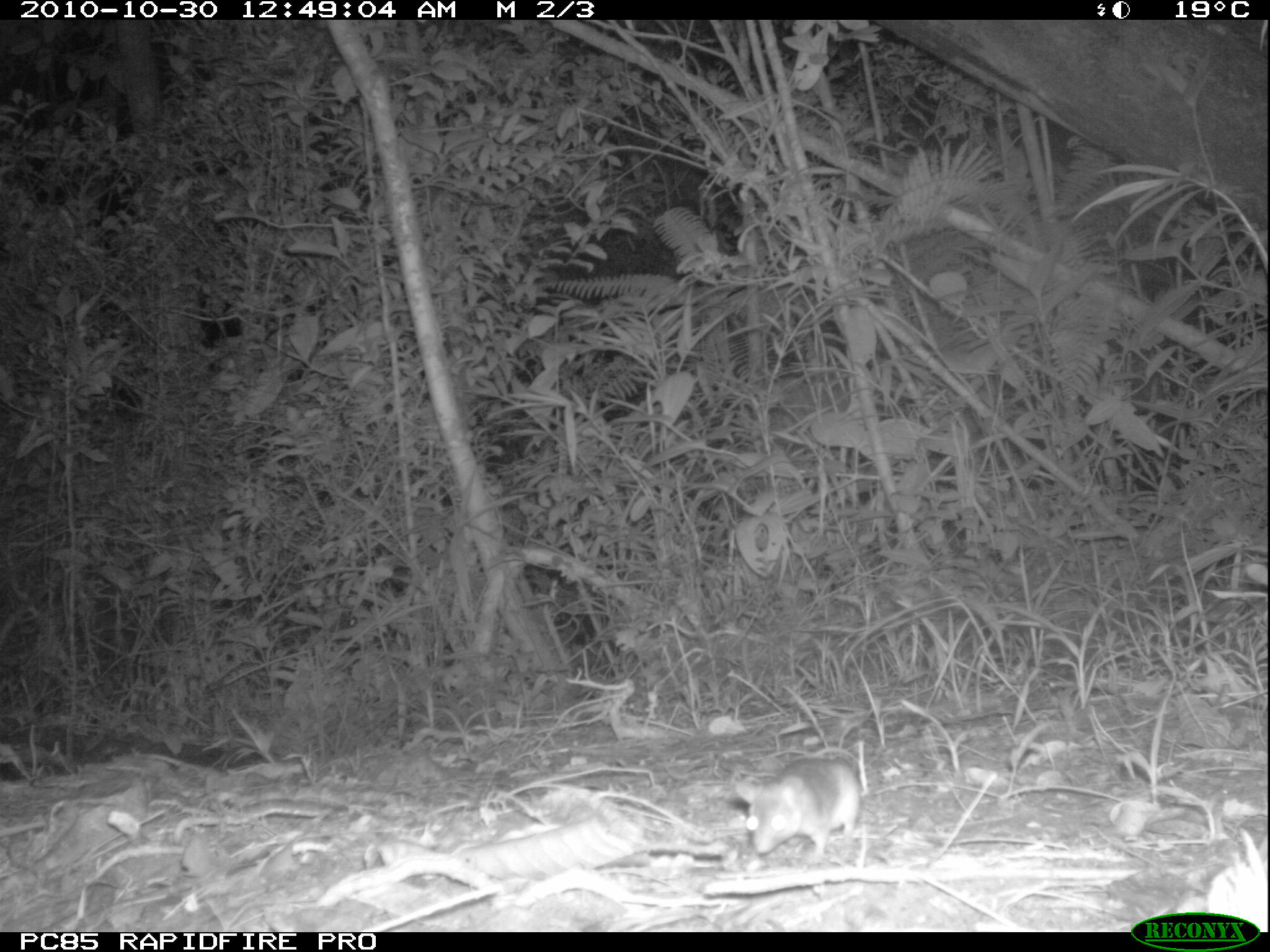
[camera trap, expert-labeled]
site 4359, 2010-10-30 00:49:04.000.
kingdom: Animalia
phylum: Chordata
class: Mammalia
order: Rodentia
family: Muridae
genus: Rattus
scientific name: Rattus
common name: rodent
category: unknown rat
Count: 1.